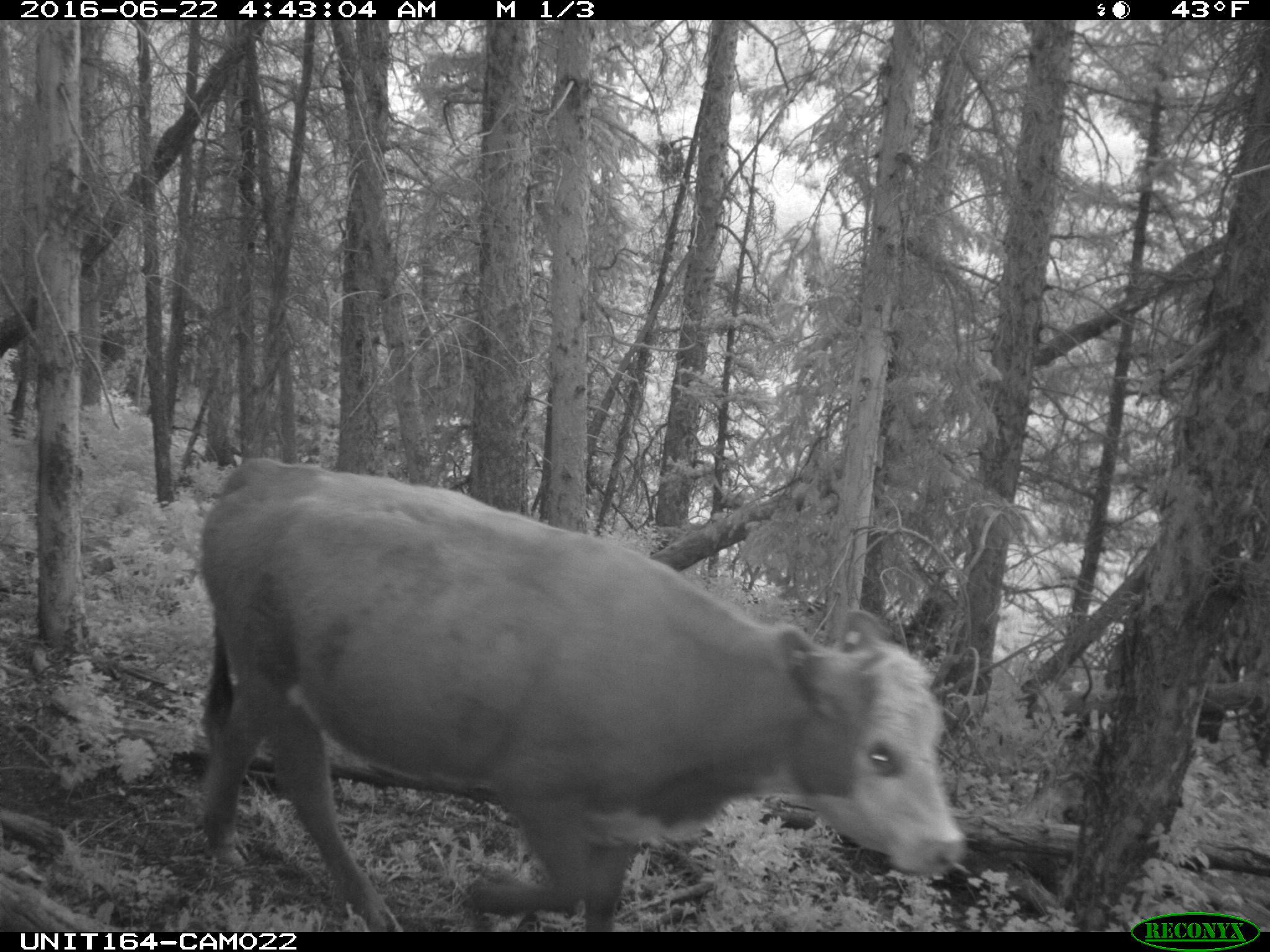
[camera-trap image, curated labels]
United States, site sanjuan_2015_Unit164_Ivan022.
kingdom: Animalia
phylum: Chordata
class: Mammalia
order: Artiodactyla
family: Bovidae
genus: Bos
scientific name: Bos taurus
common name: domestic cow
Bos taurus (domestic cow).